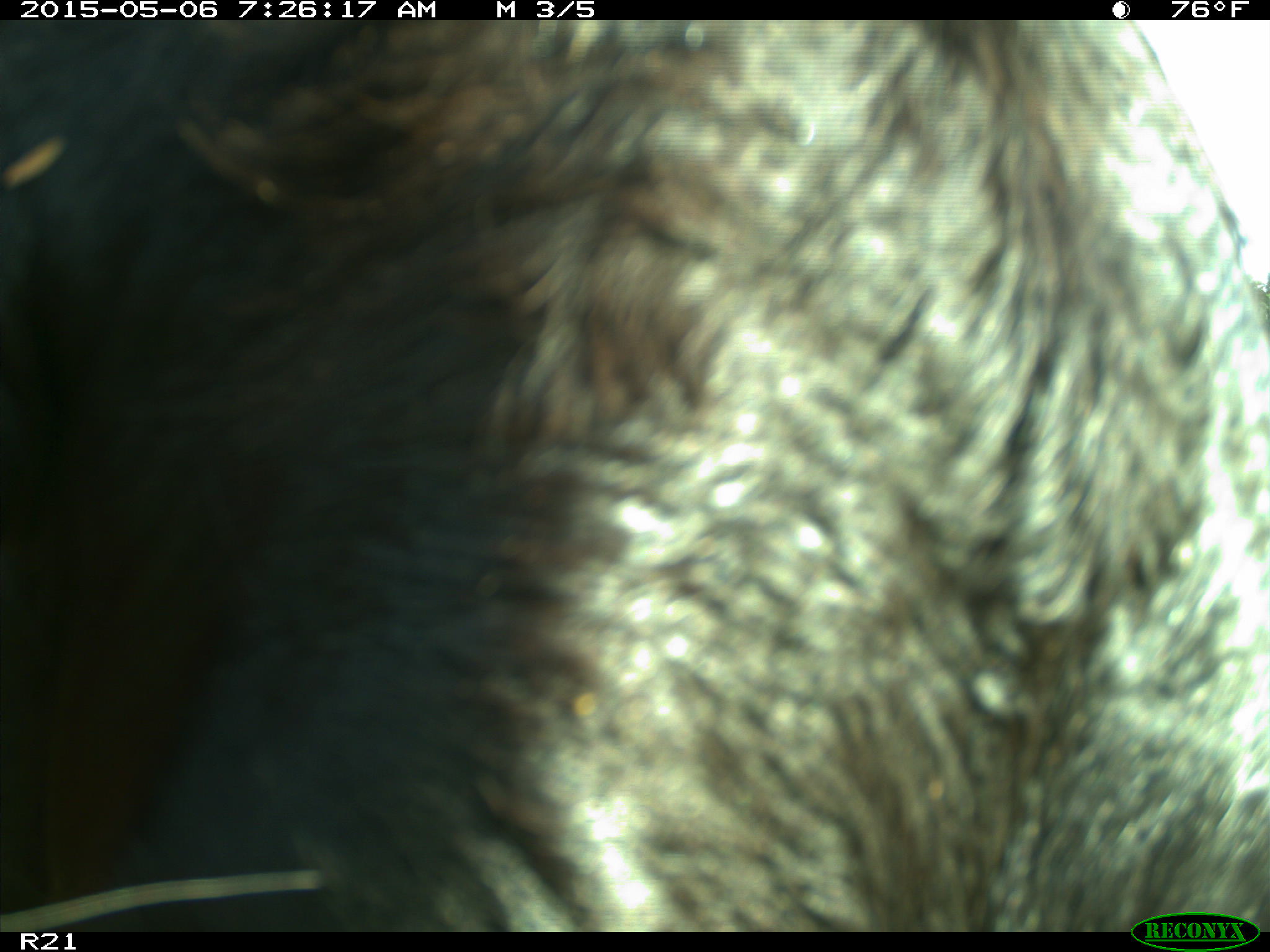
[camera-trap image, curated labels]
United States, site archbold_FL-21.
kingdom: Animalia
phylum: Chordata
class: Mammalia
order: Artiodactyla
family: Bovidae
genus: Bos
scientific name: Bos taurus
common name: domestic cow